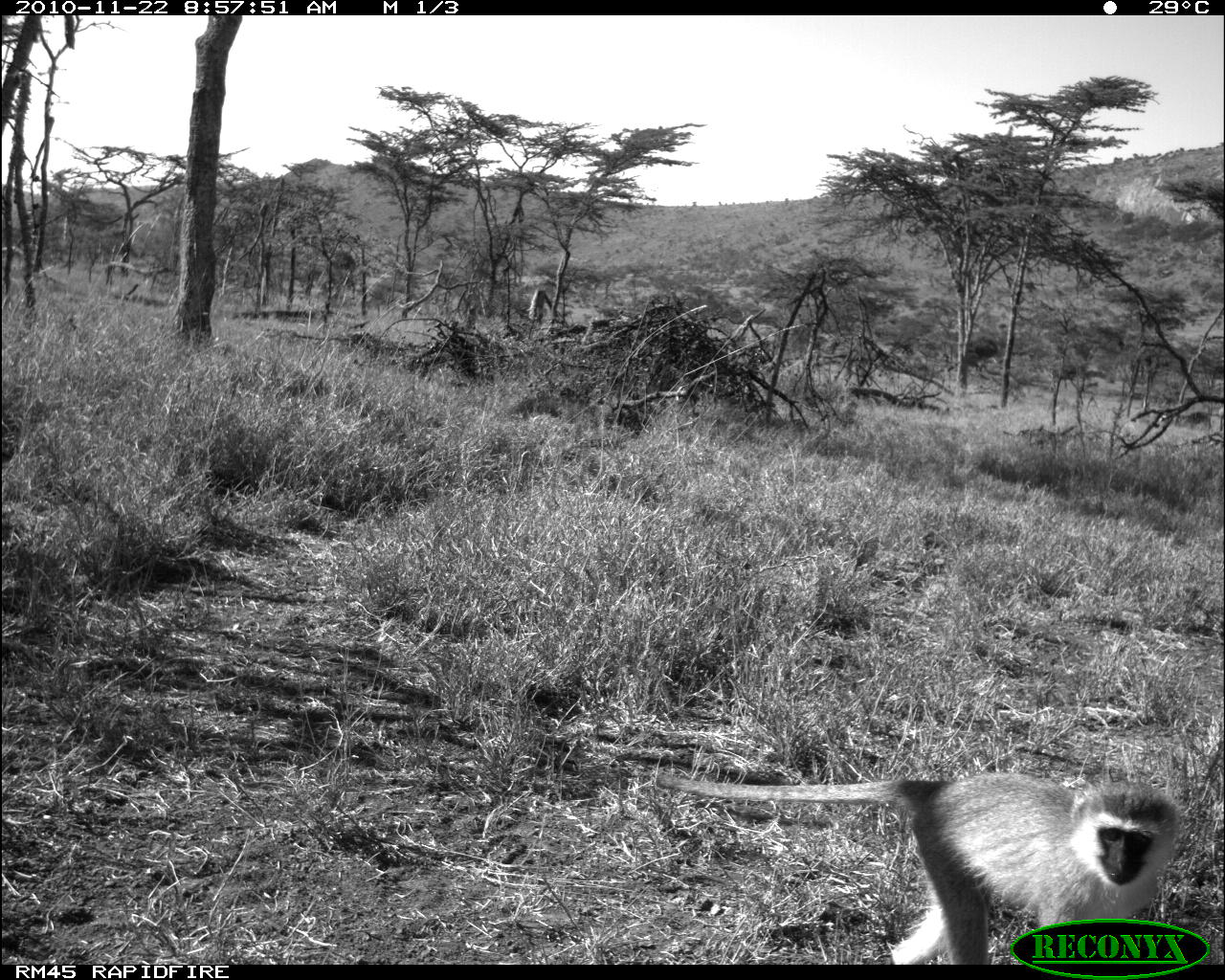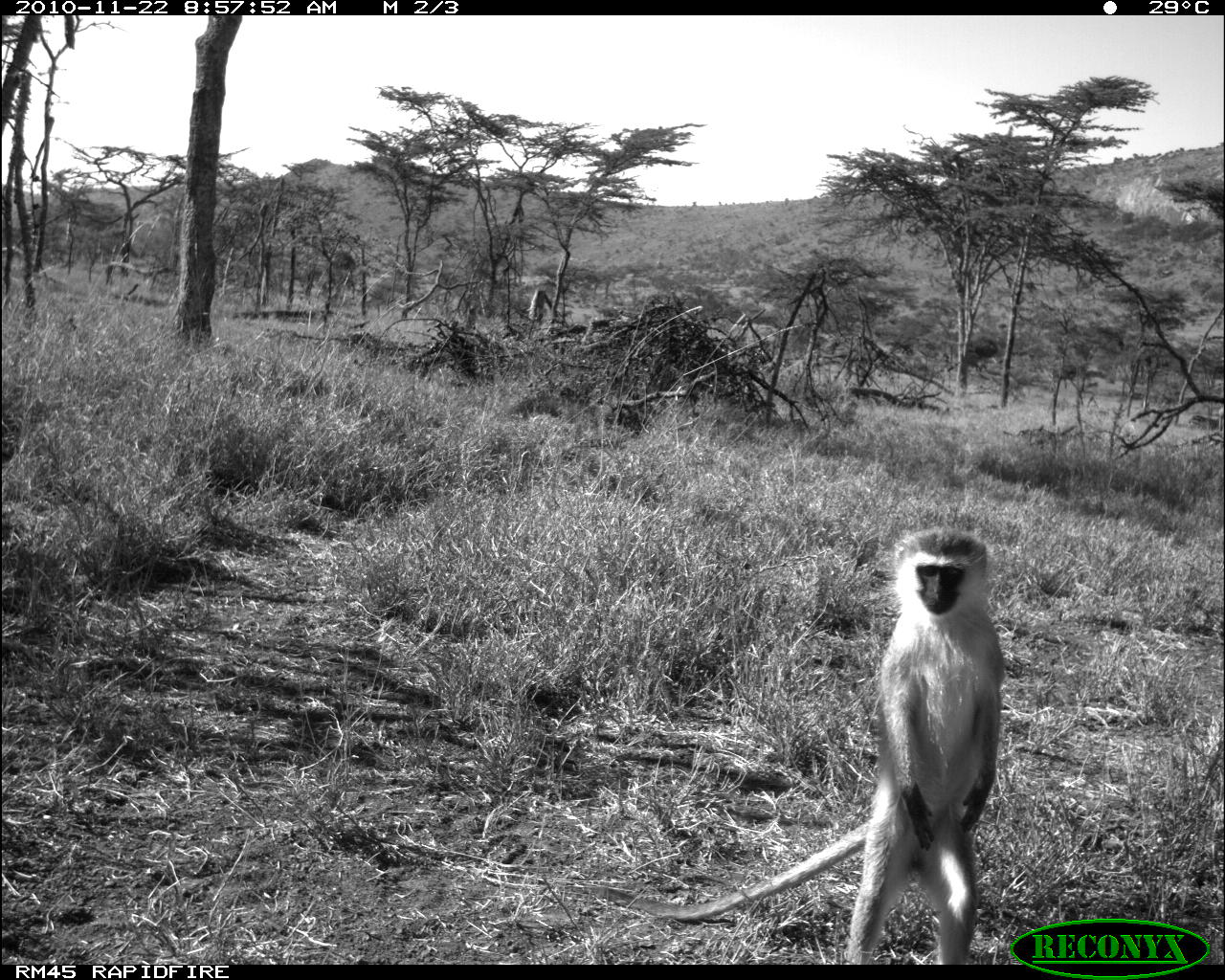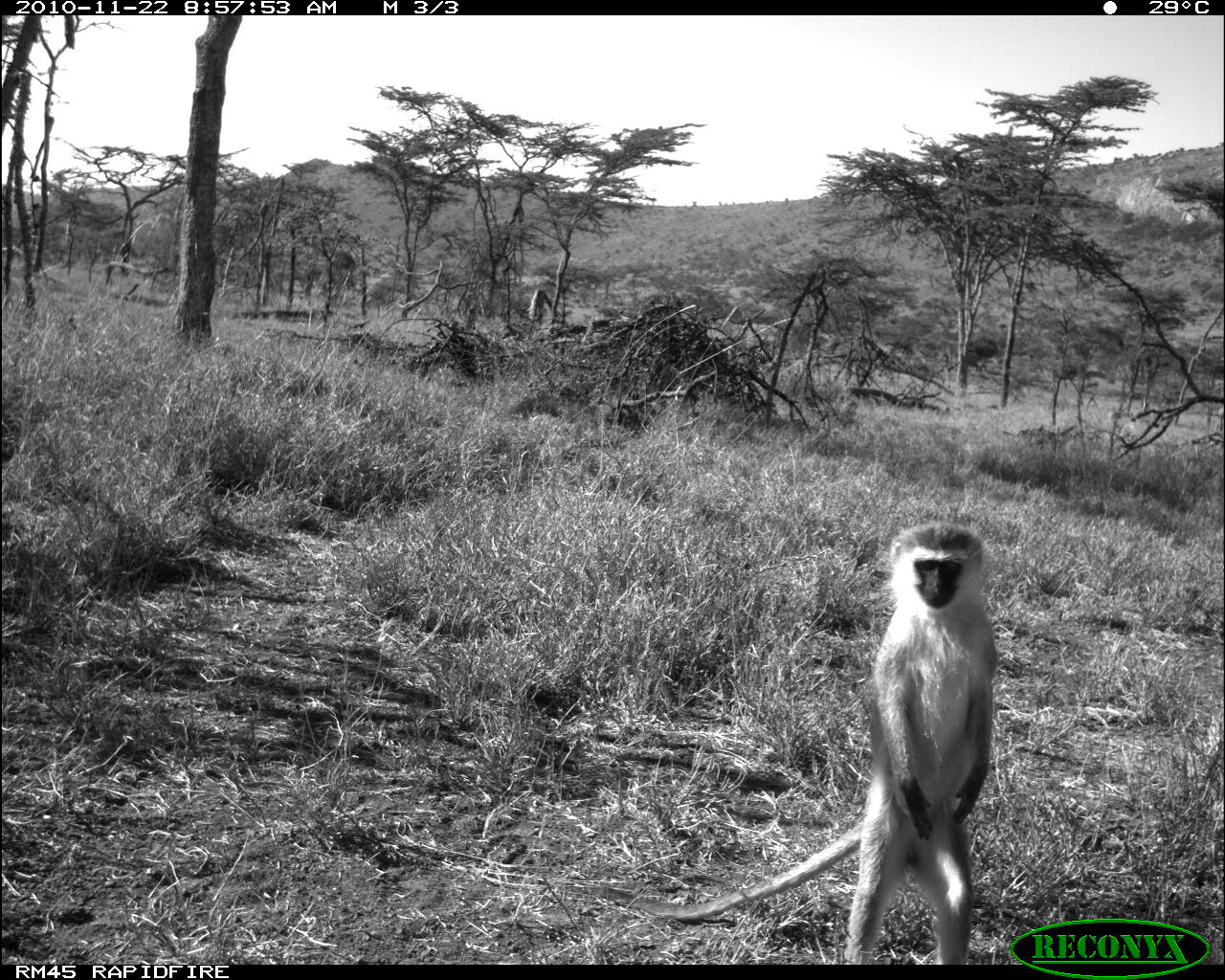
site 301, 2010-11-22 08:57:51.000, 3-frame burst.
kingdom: Animalia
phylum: Chordata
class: Mammalia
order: Primates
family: Cercopithecidae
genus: Chlorocebus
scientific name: Chlorocebus pygerythrus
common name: vervet monkey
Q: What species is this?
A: Chlorocebus pygerythrus (vervet monkey).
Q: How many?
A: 1.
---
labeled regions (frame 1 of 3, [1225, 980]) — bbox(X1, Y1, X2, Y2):
chlorocebus pygerythrus: bbox(651, 770, 1186, 964)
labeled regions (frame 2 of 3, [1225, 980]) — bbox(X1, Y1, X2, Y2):
chlorocebus pygerythrus: bbox(585, 526, 1006, 964)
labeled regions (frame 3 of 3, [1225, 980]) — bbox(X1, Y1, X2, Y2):
chlorocebus pygerythrus: bbox(583, 520, 999, 964)